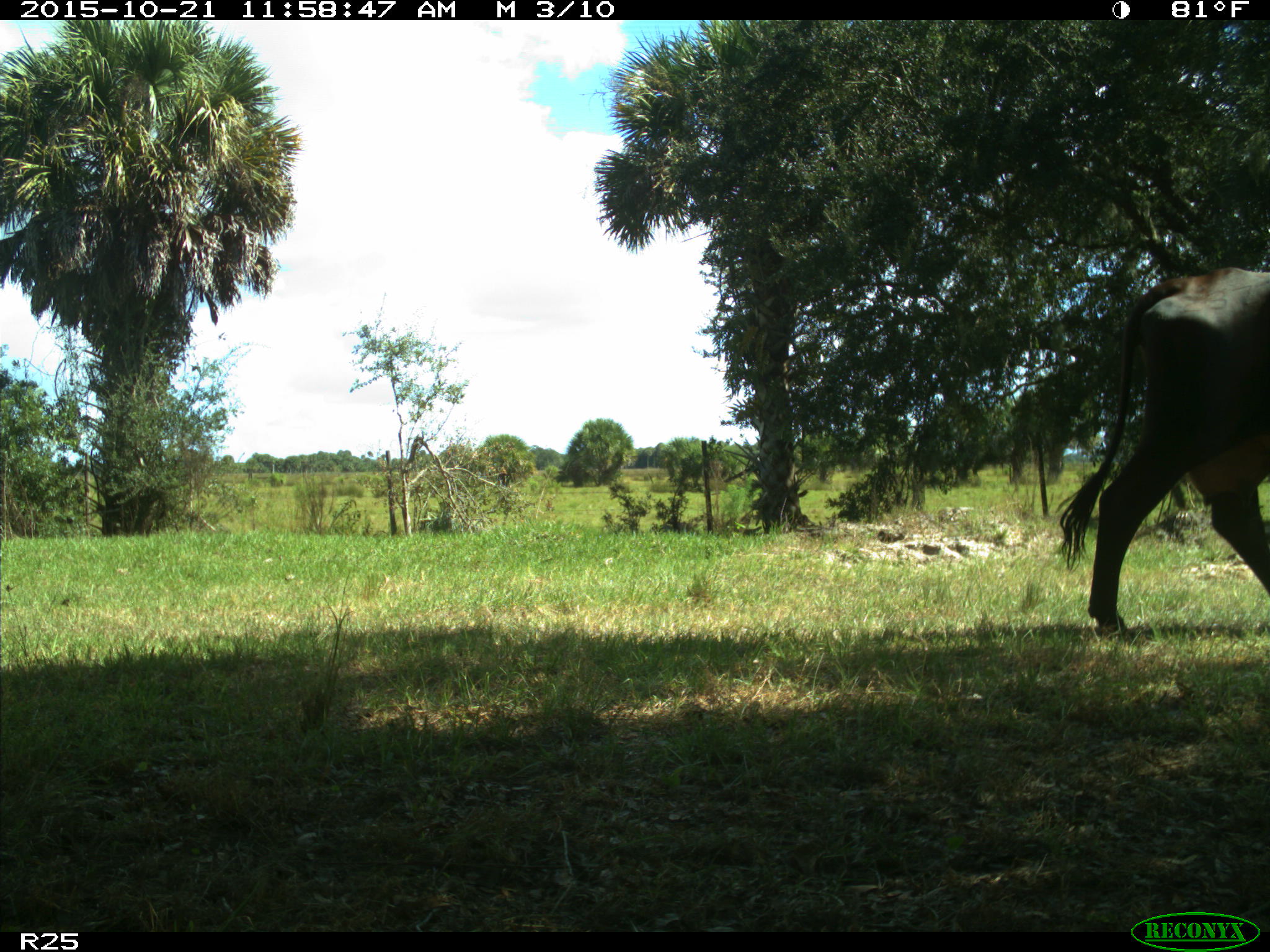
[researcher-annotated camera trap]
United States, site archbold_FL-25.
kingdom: Animalia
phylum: Chordata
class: Mammalia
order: Artiodactyla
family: Bovidae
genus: Bos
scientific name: Bos taurus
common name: domestic cow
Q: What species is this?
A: Bos taurus (domestic cow).